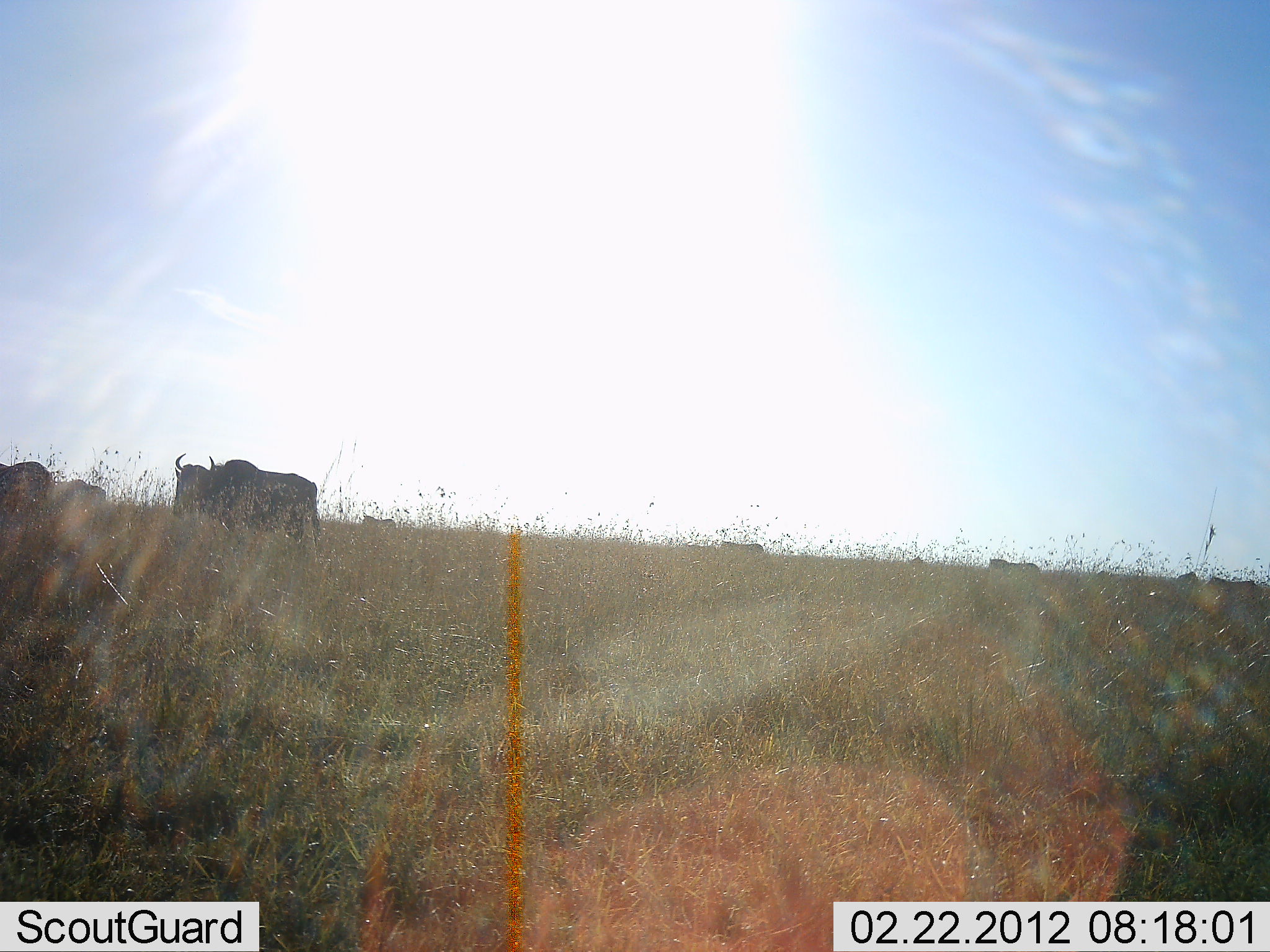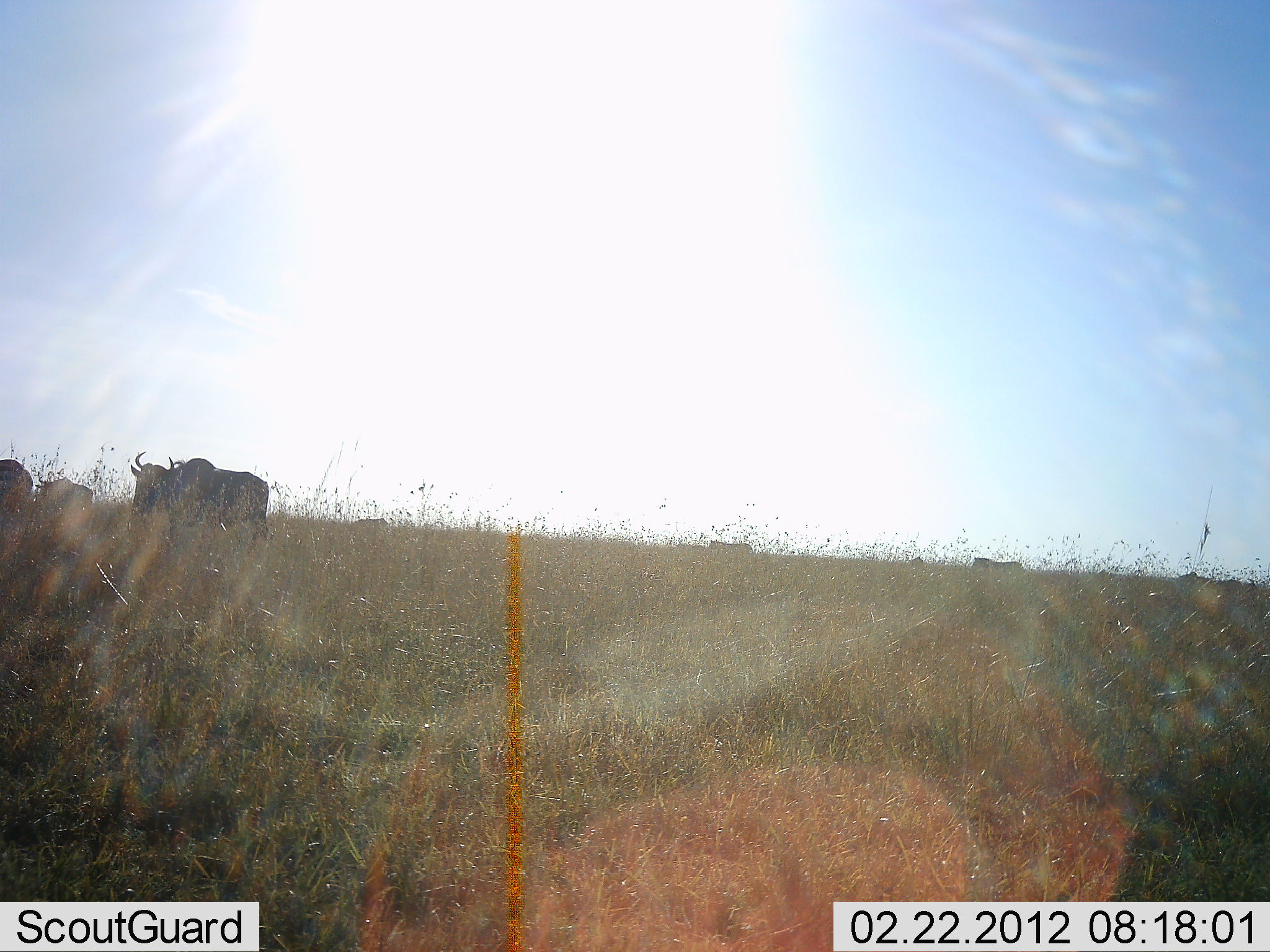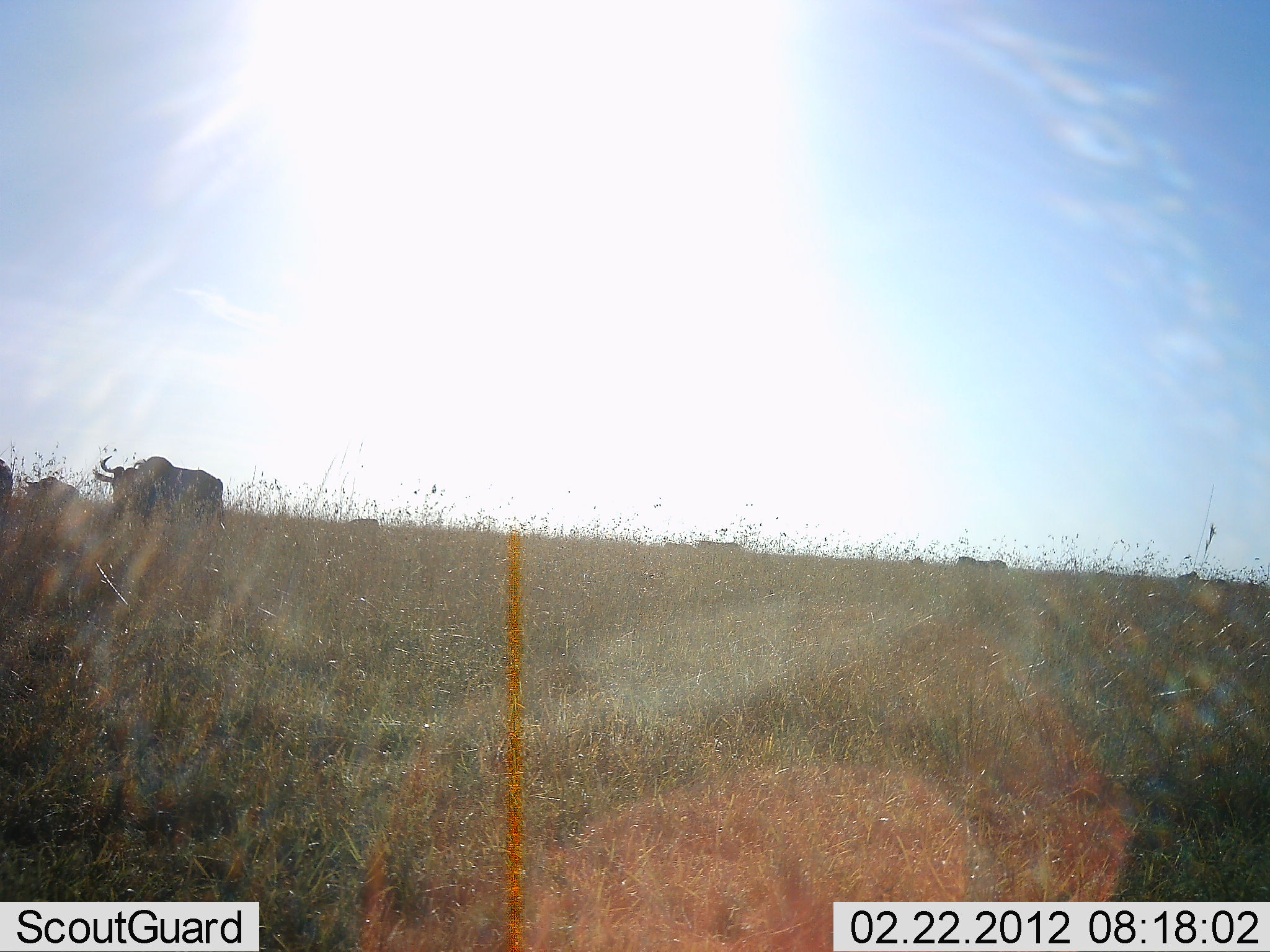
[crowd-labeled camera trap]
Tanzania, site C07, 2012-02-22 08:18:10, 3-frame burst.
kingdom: Animalia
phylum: Chordata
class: Mammalia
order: Artiodactyla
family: Bovidae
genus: Connochaetes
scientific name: Connochaetes taurinus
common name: blue wildebeest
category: wildebeest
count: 7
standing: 7%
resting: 0%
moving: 100%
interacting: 0%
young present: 0%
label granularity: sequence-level